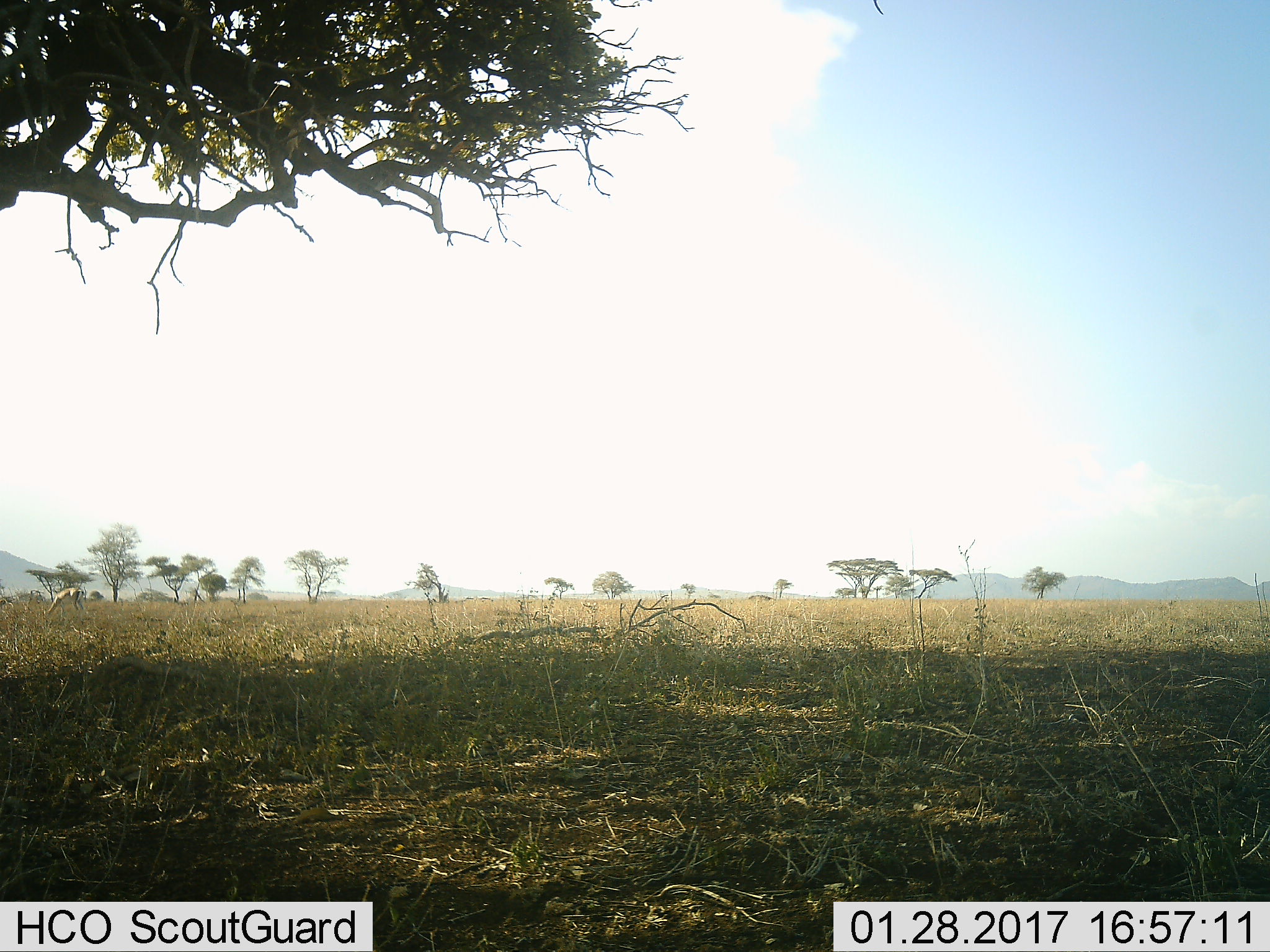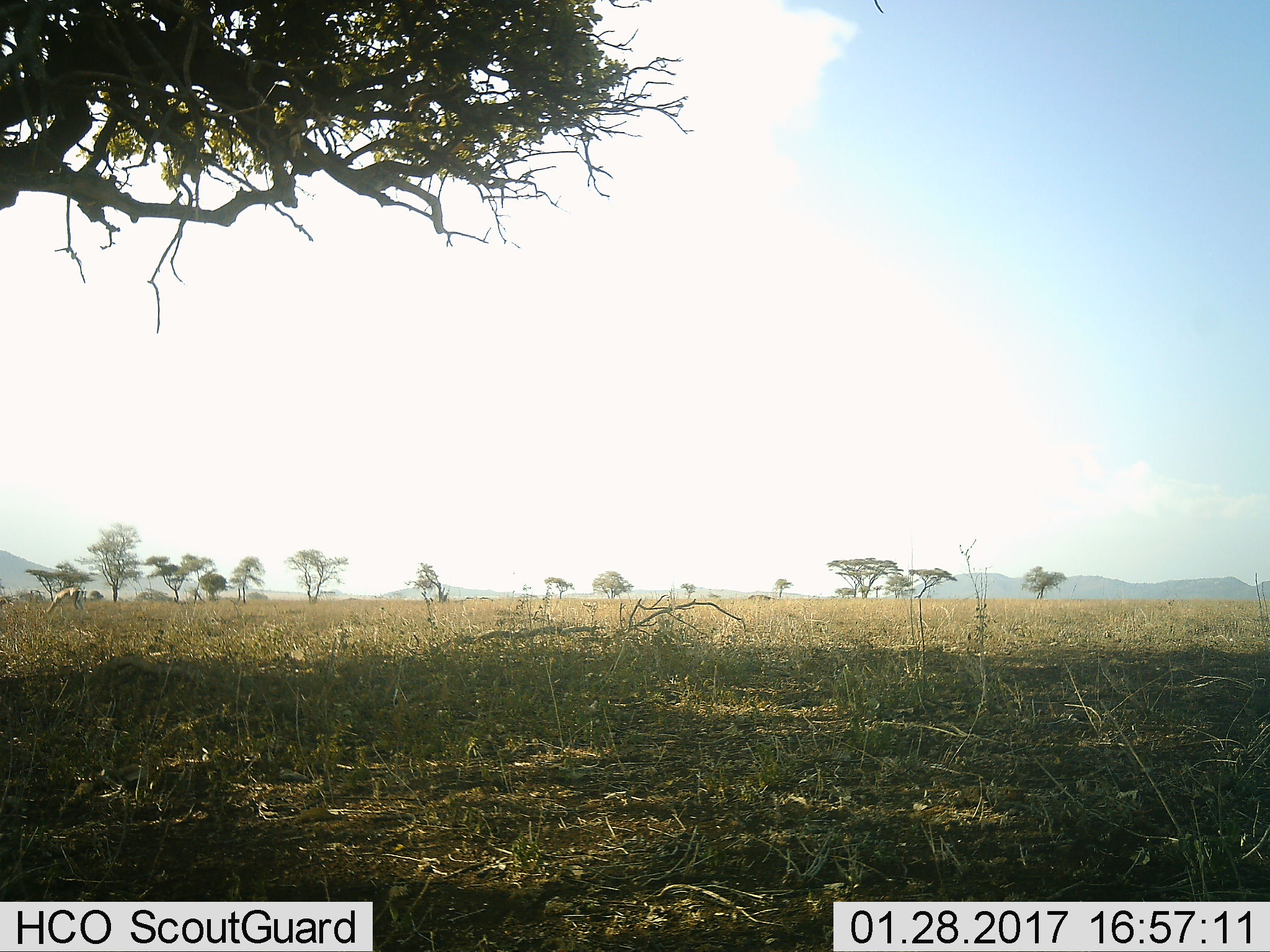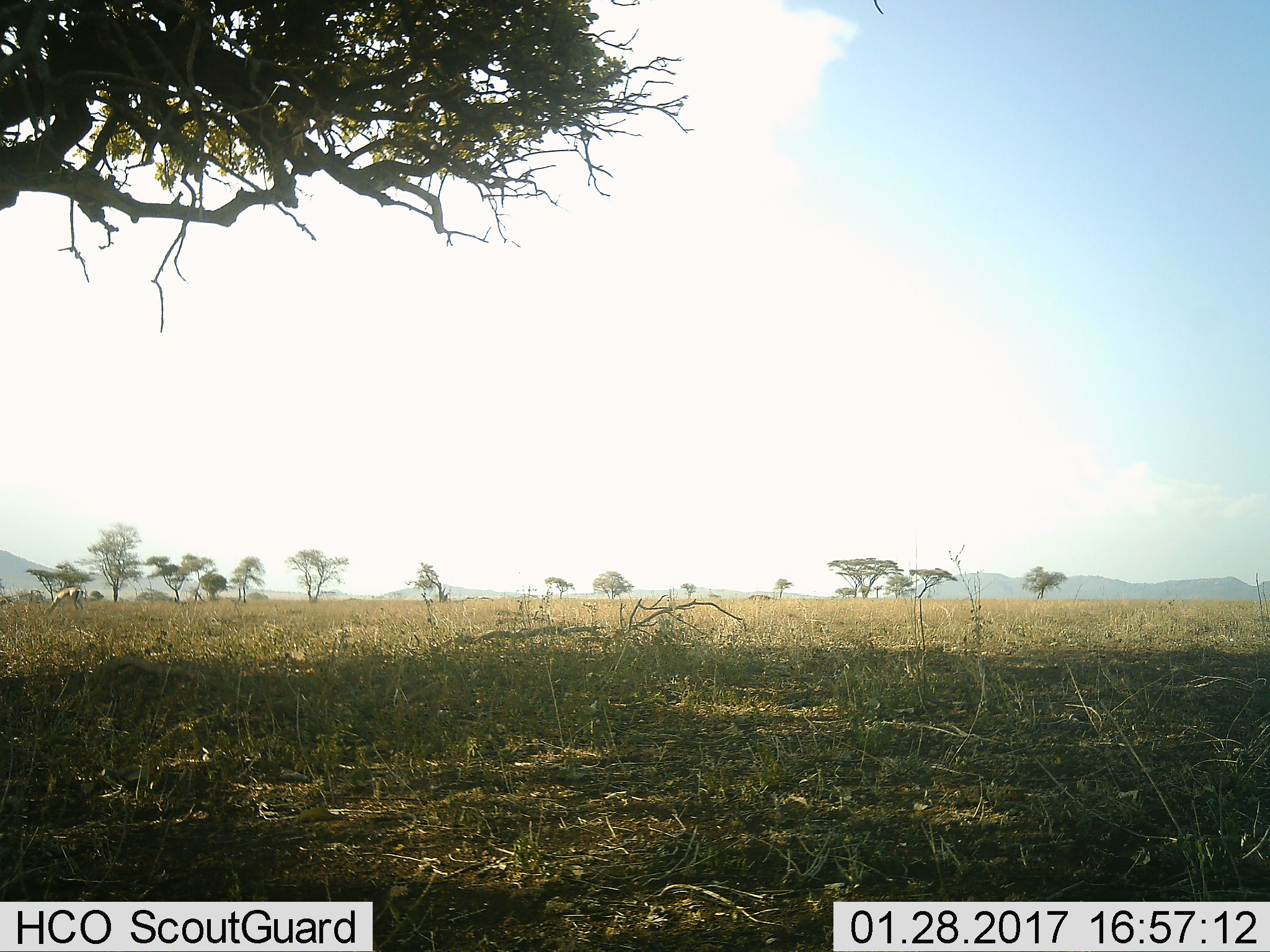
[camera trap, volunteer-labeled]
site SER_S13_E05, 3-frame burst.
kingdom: Animalia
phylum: Chordata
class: Mammalia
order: Artiodactyla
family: Bovidae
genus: Nanger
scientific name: Nanger granti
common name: grant's gazelle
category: gazellegrants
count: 1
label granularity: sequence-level